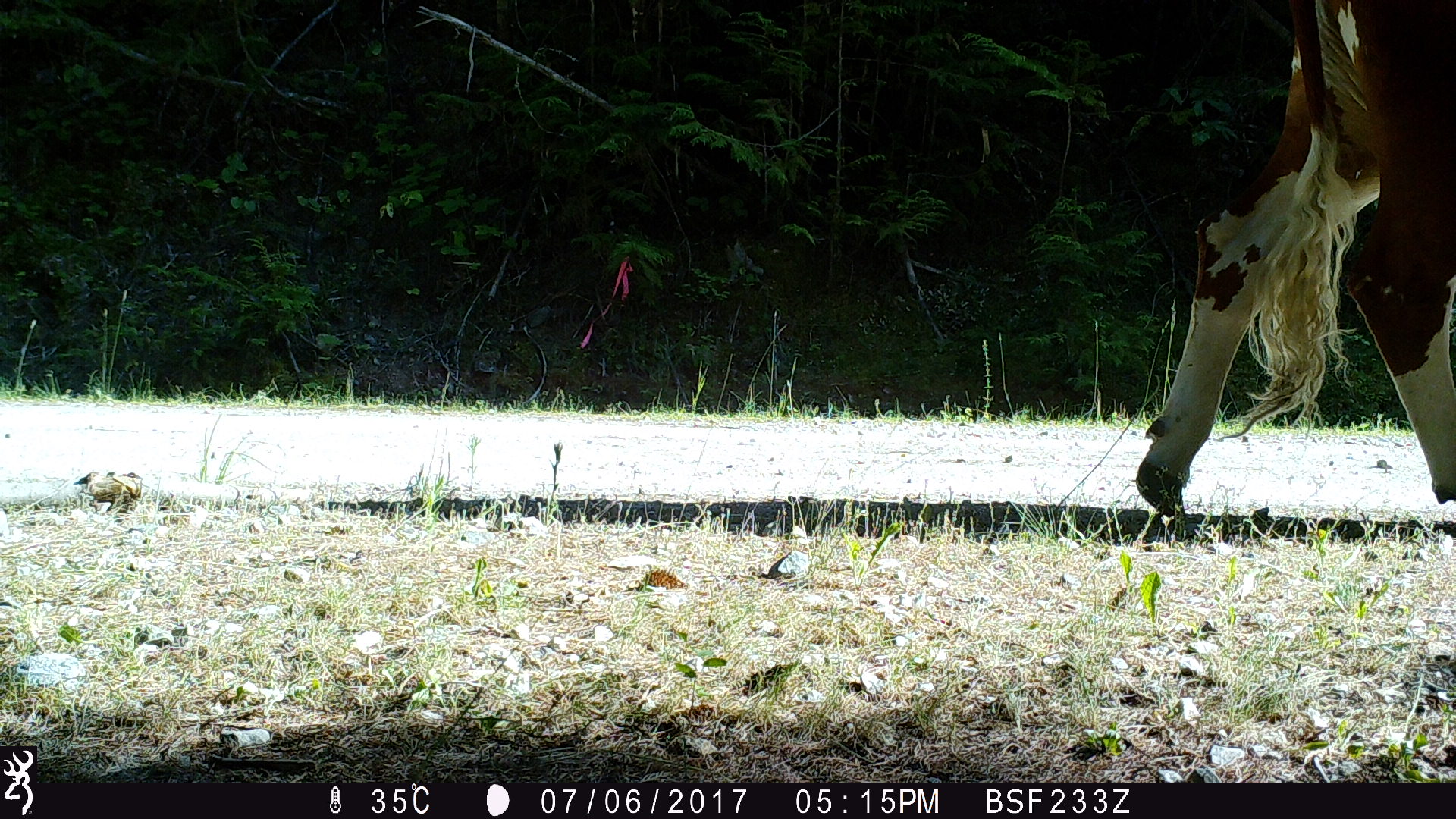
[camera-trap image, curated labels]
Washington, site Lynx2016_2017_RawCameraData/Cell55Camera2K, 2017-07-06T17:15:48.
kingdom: Animalia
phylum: Chordata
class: Mammalia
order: Artiodactyla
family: Bovidae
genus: Bos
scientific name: Bos taurus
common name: domestic cattle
Domestic cattle (Bos taurus). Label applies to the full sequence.